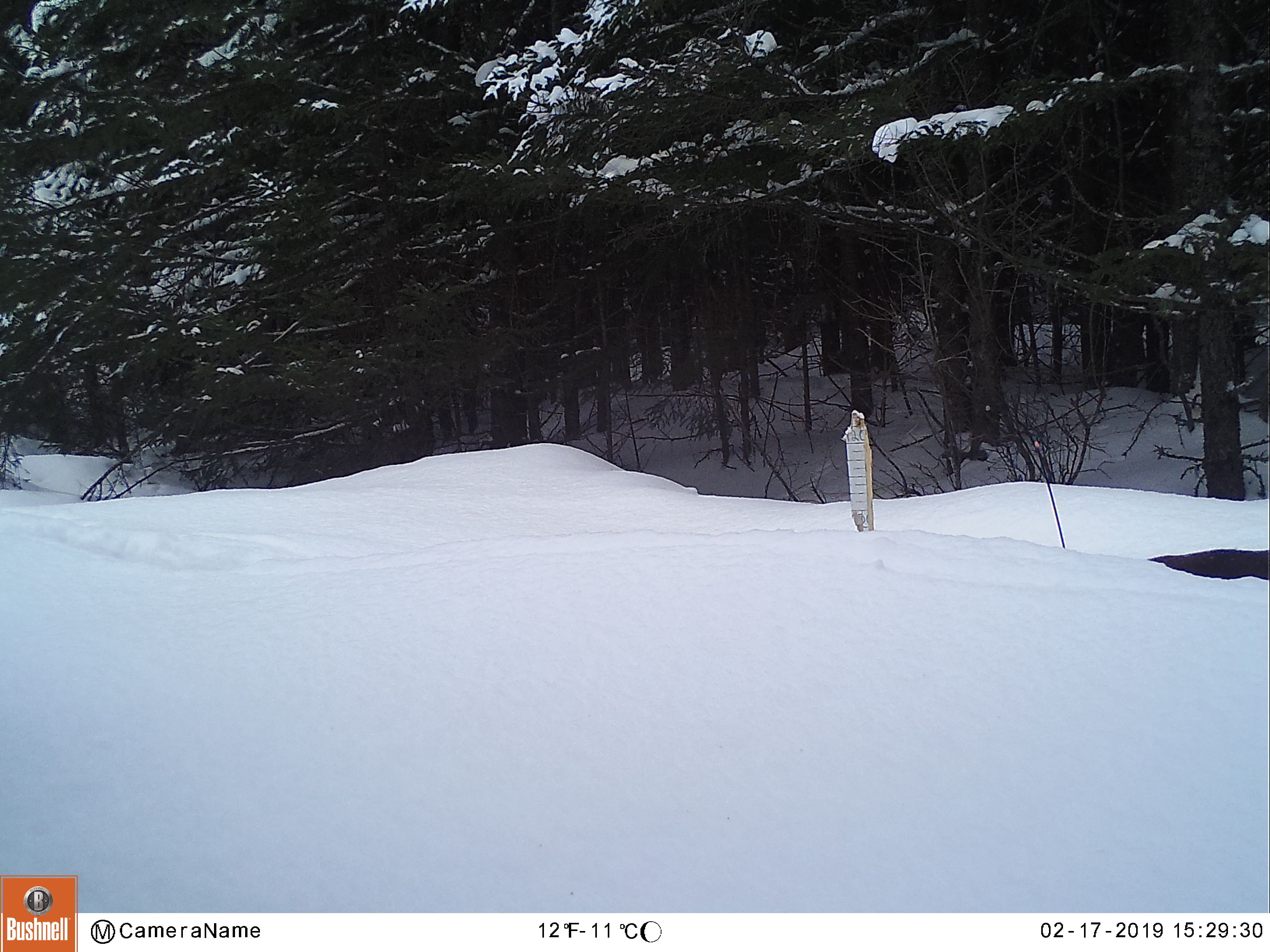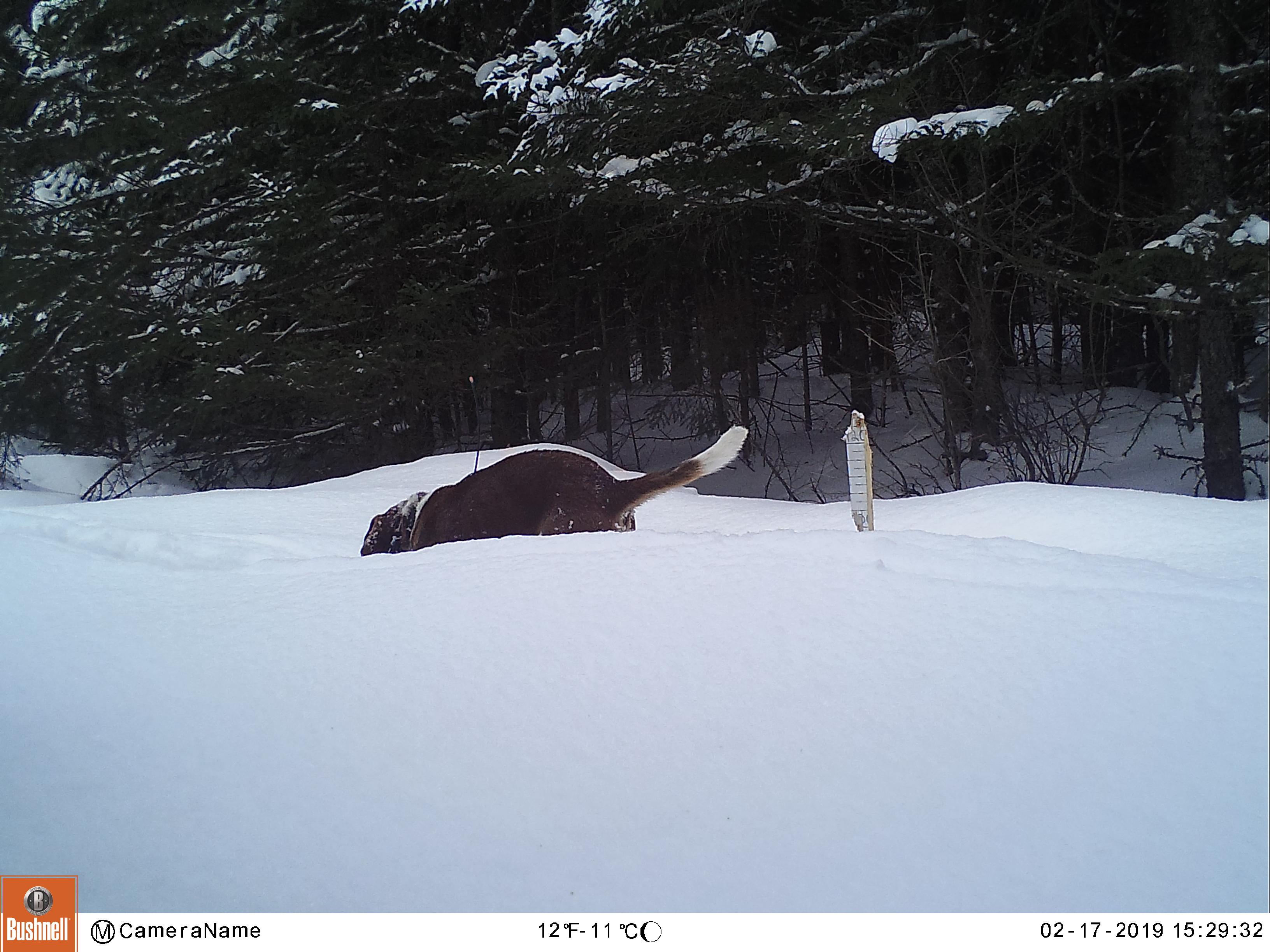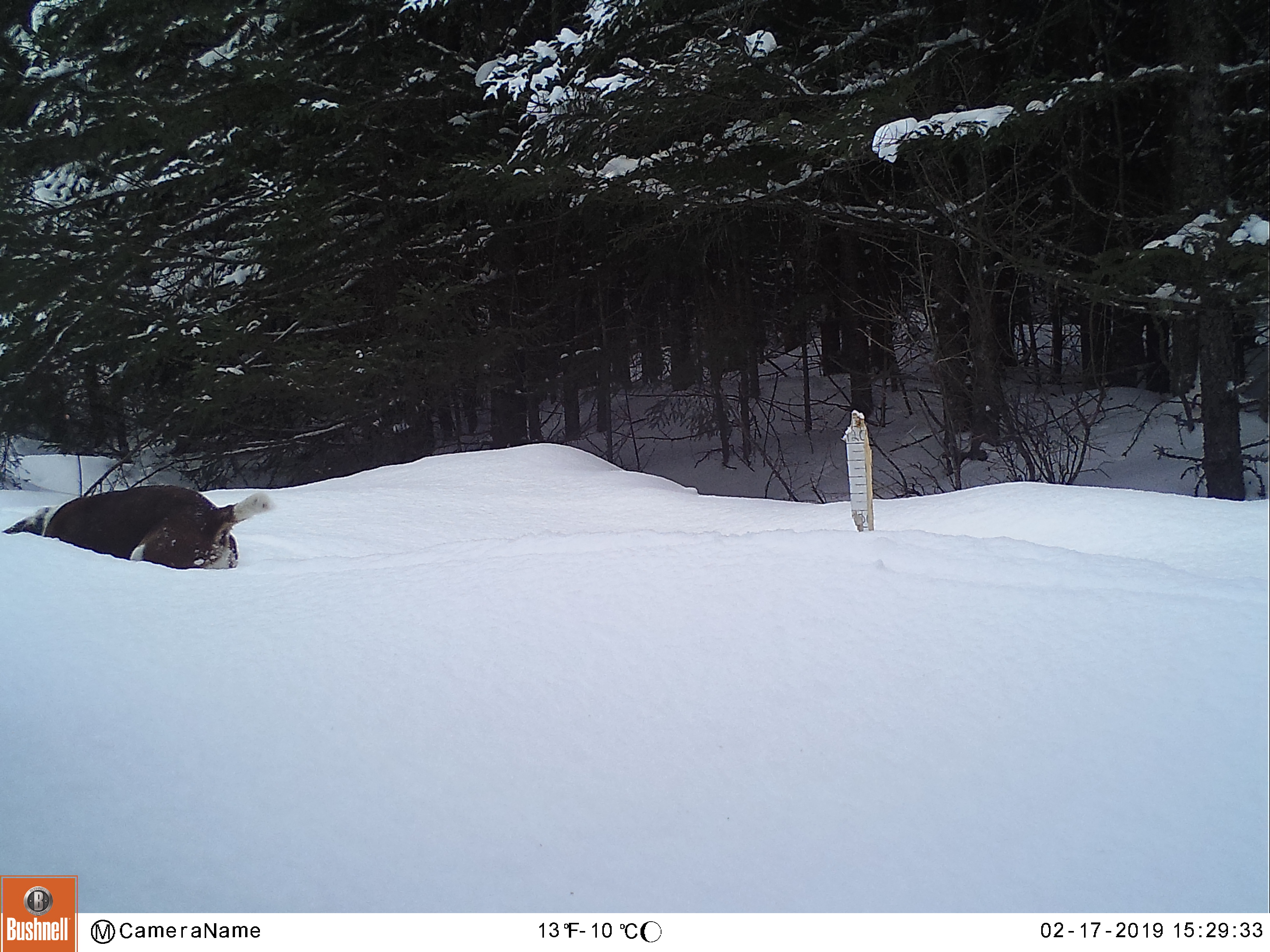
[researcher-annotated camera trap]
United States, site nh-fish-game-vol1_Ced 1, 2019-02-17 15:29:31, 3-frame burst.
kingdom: Animalia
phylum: Chordata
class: Mammalia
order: Carnivora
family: Canidae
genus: Canis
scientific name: Canis familiaris familiaris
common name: domestic dog